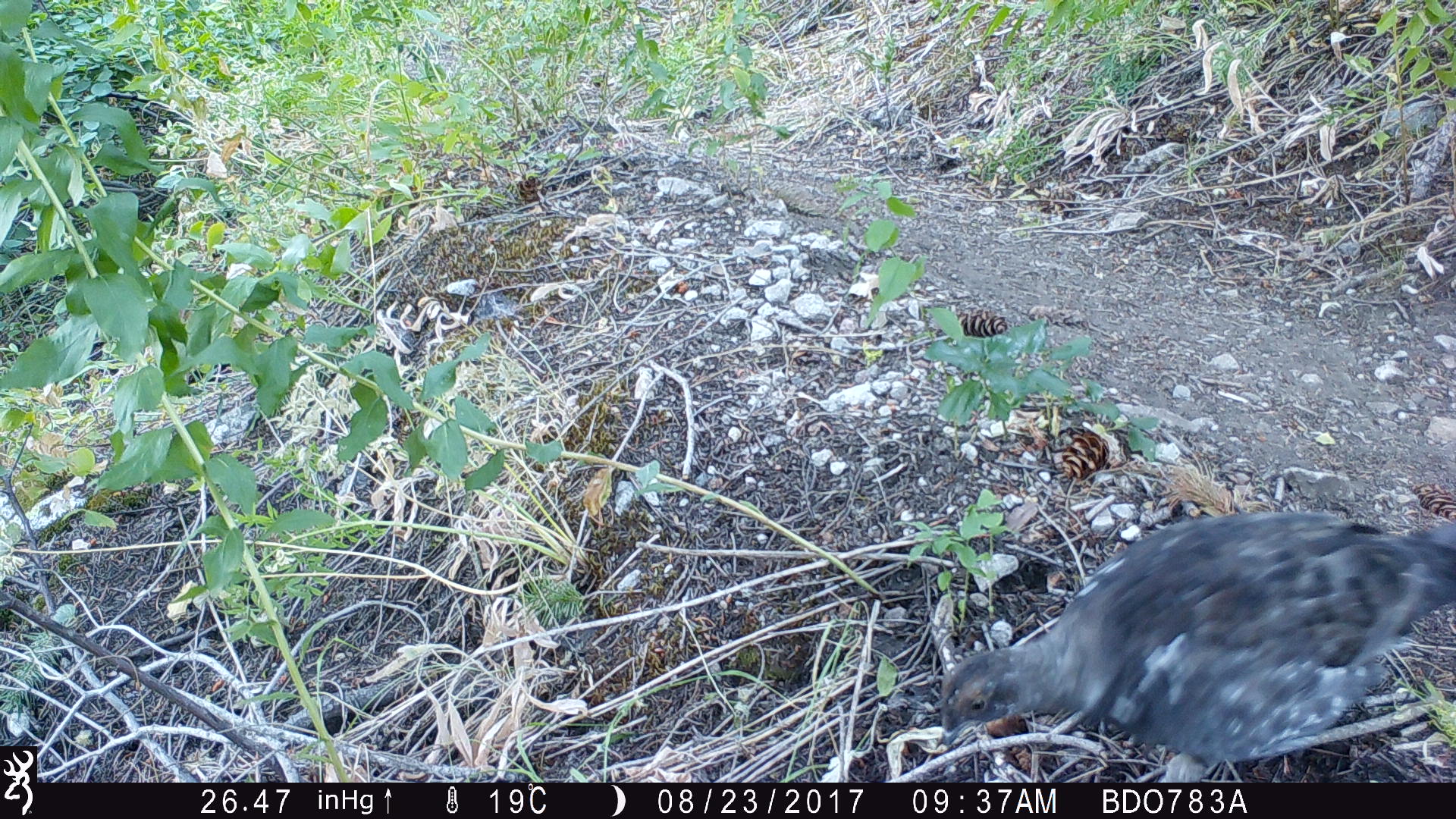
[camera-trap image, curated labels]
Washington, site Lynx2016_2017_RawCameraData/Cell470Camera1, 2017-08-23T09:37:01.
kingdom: Animalia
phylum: Chordata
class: Aves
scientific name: Aves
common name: birds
Aves (birds). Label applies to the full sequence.